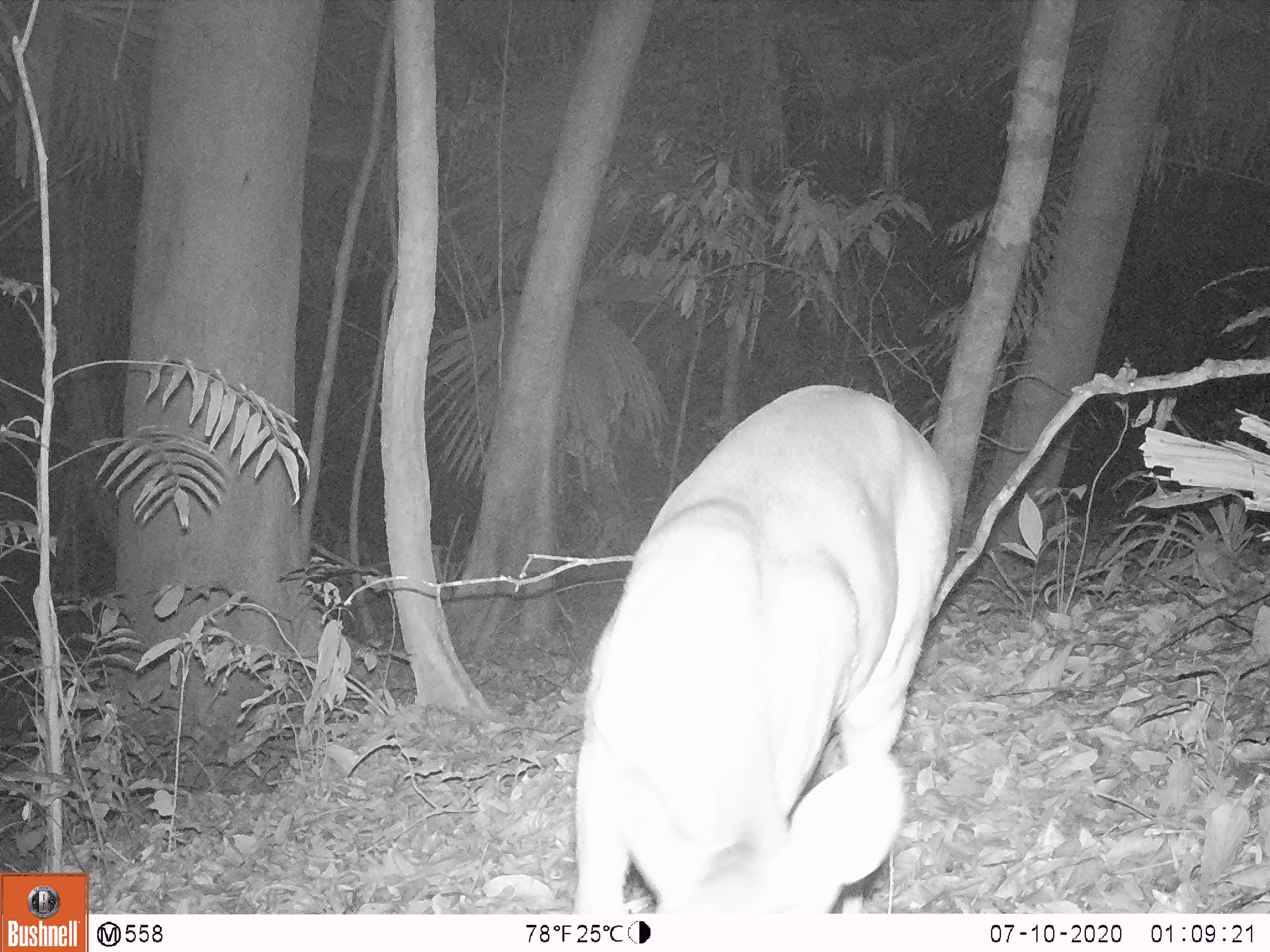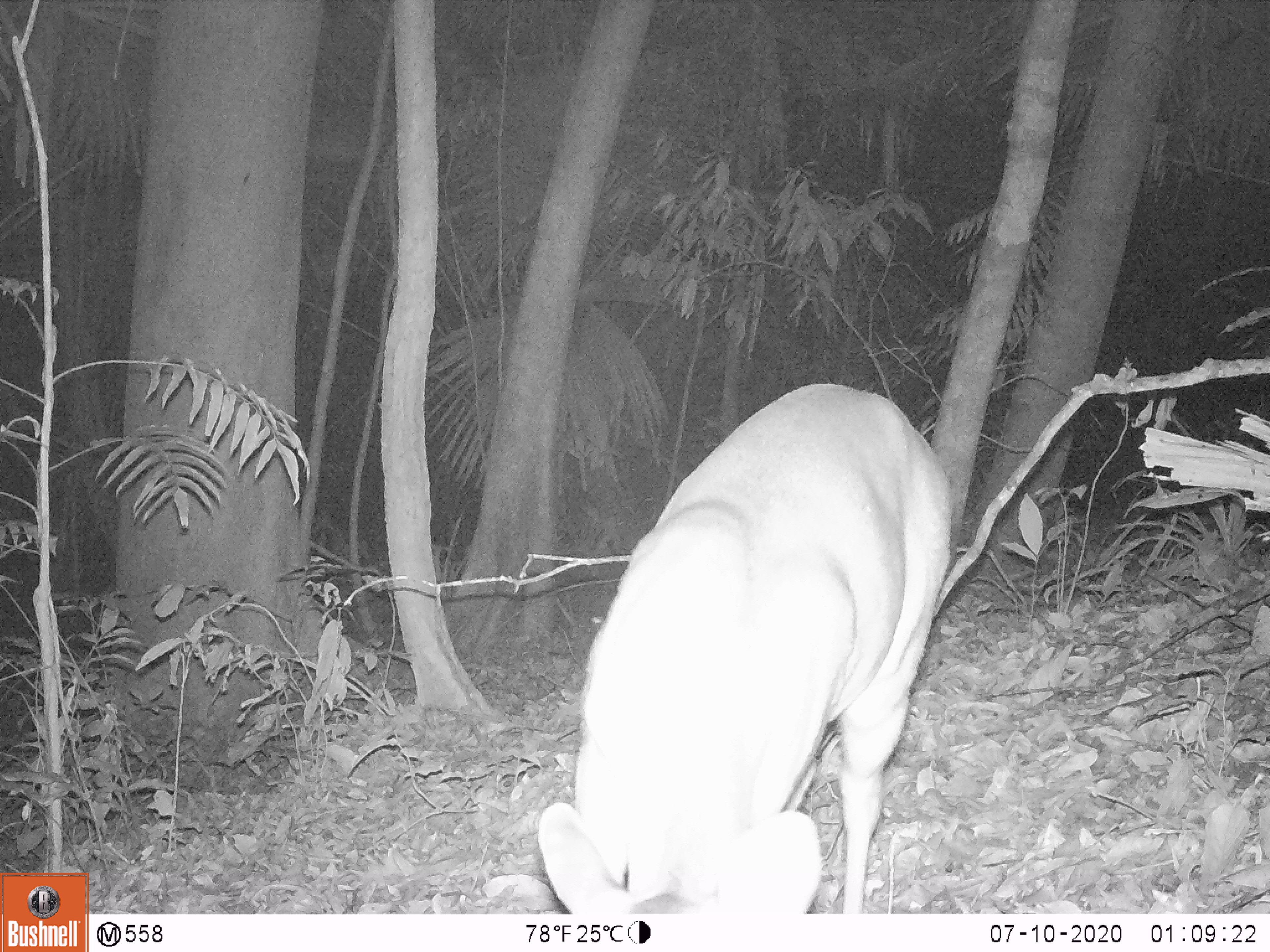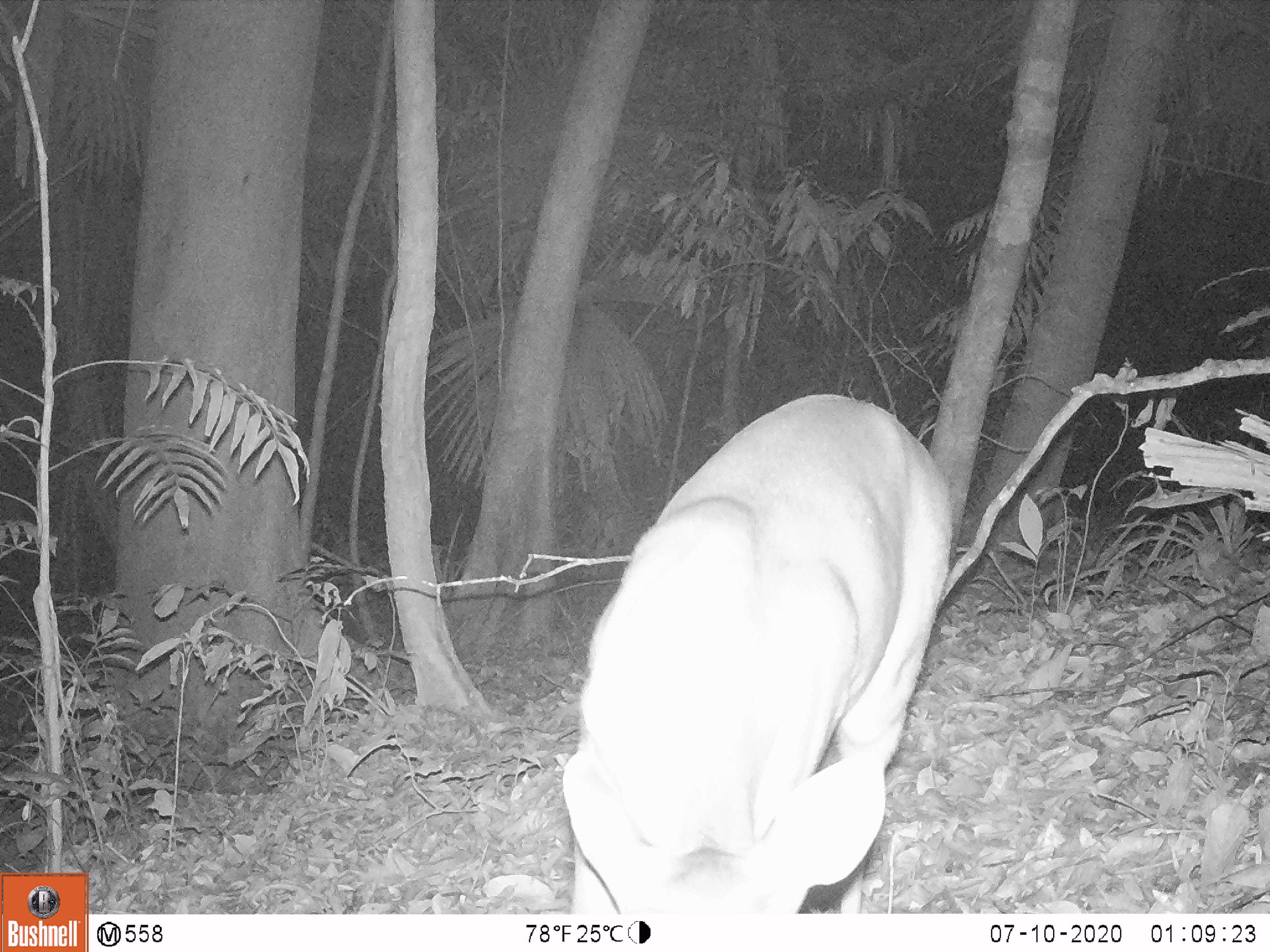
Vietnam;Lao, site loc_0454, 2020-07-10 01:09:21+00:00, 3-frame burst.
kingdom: Animalia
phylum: Chordata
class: Mammalia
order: Artiodactyla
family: Cervidae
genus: Muntiacus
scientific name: Muntiacus vuquangensis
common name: large-antlered muntjac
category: large antlered muntjac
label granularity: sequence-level